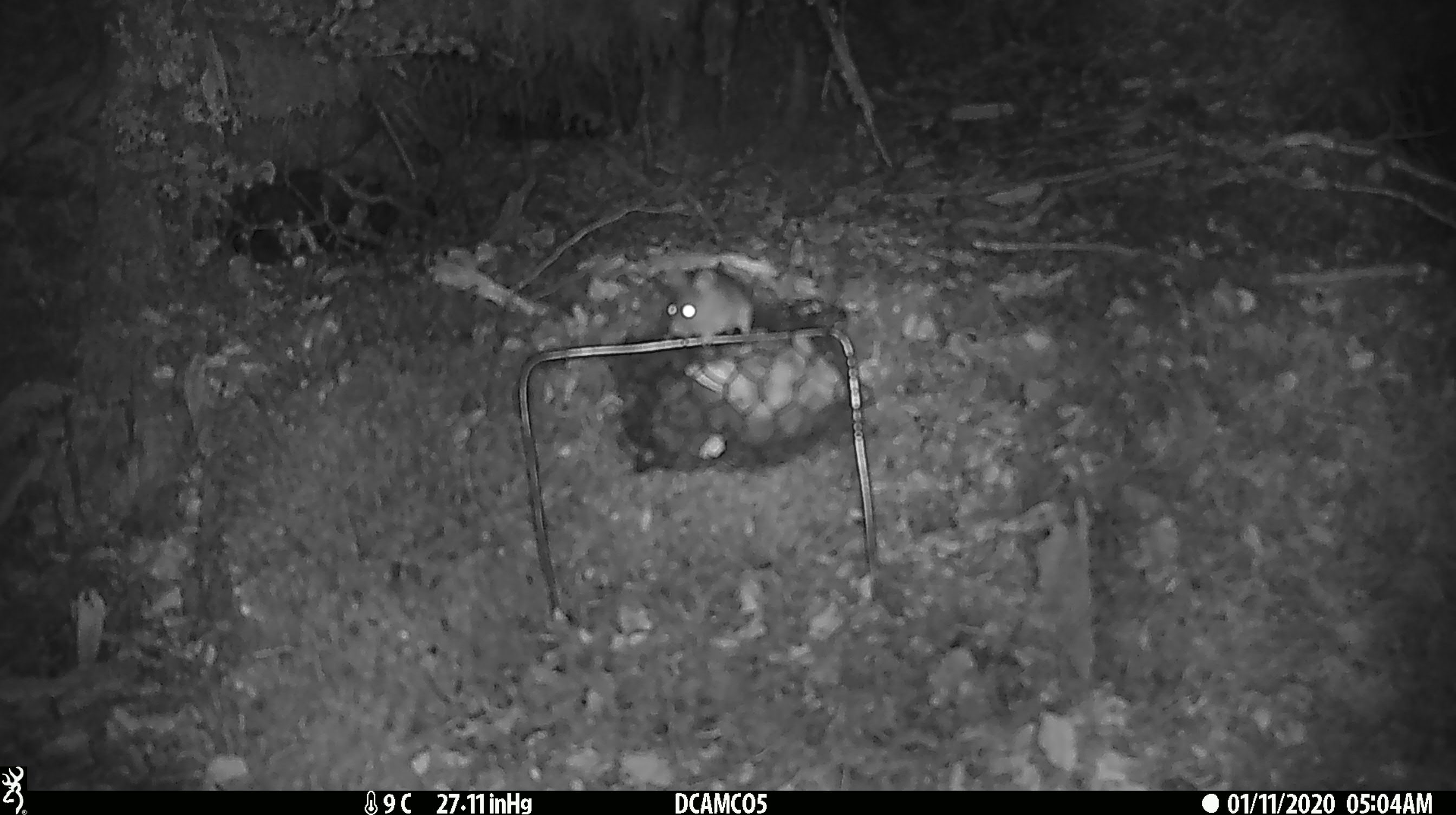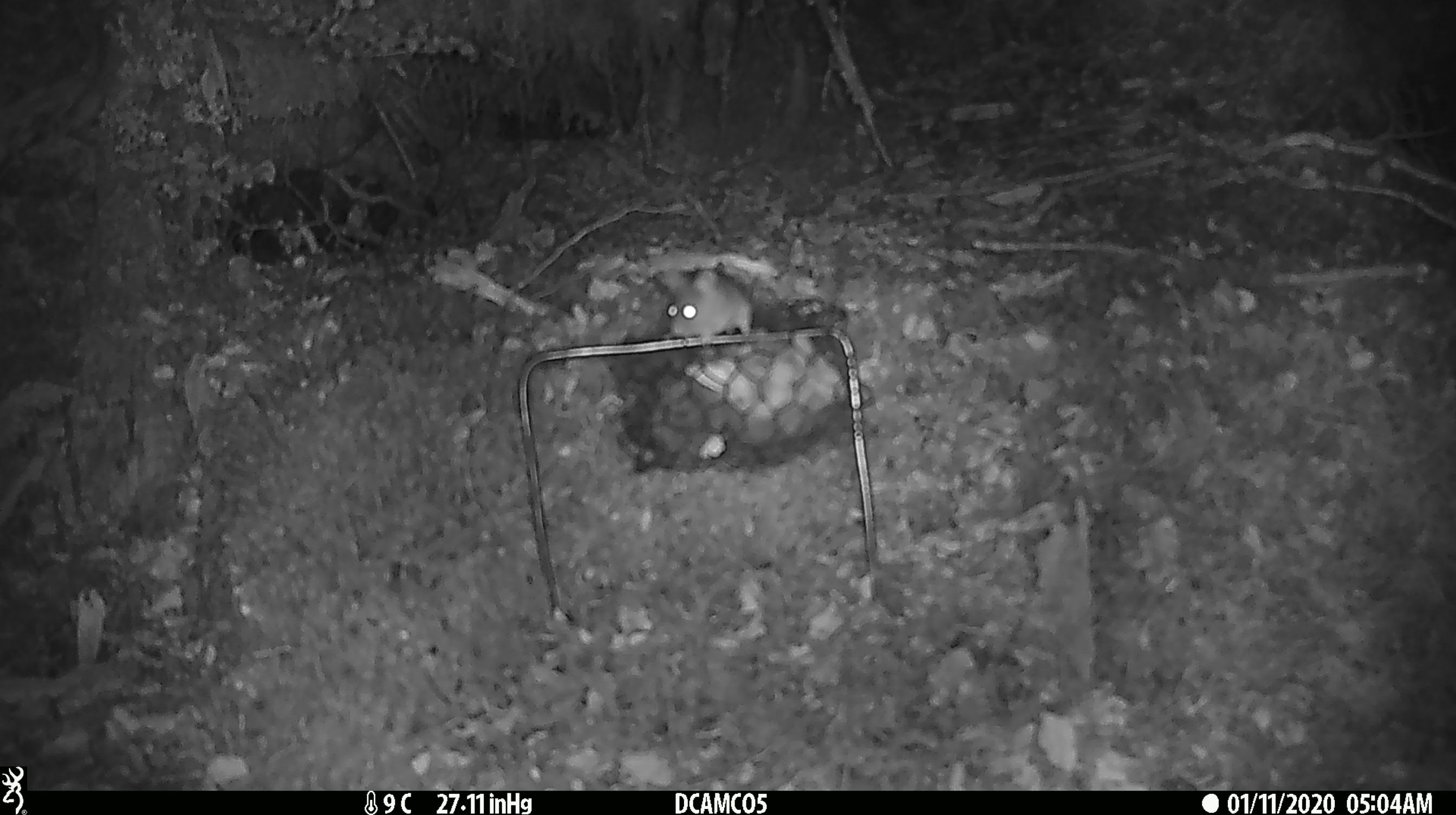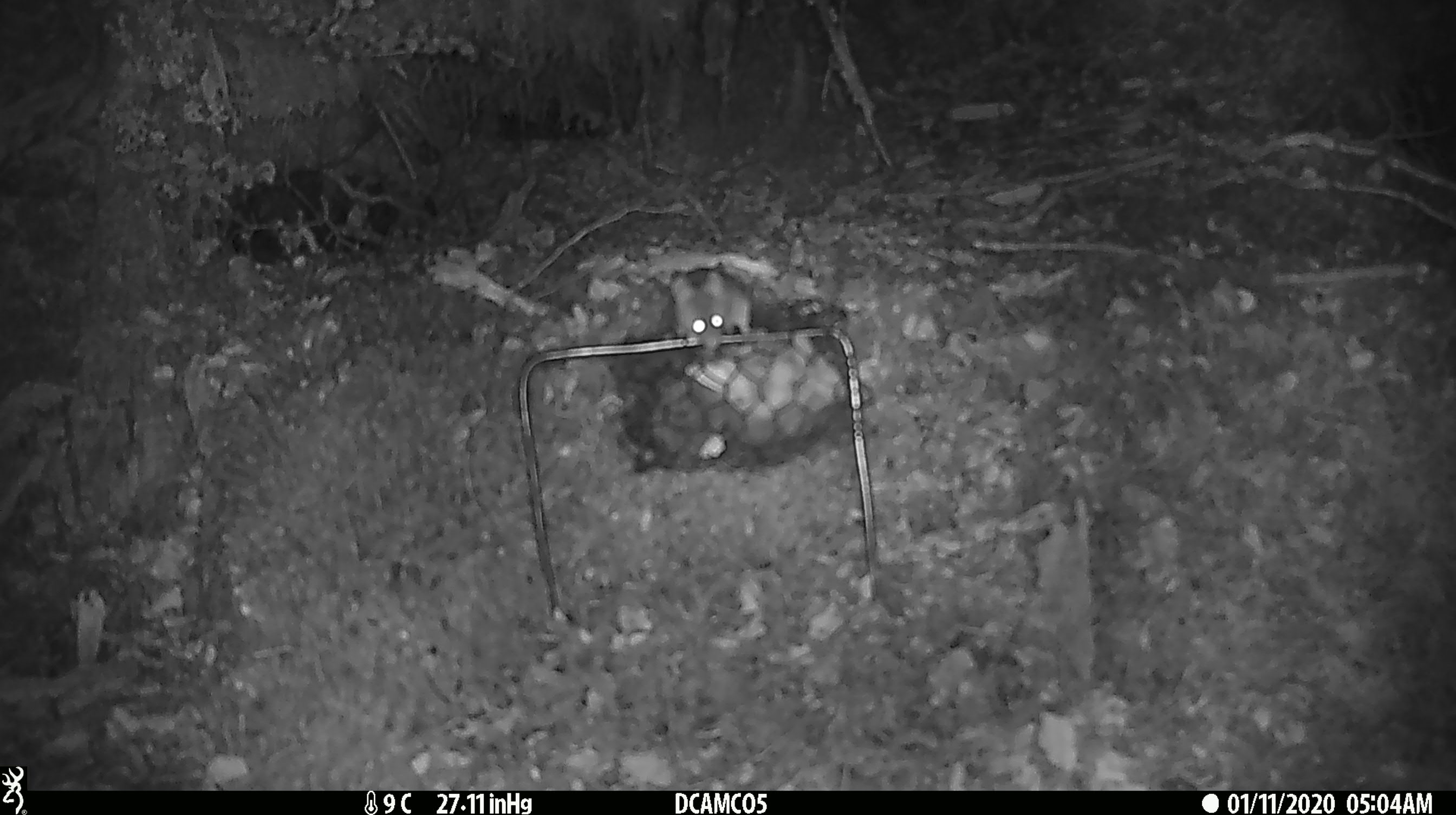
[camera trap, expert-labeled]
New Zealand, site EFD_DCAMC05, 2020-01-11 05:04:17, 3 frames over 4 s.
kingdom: Animalia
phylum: Chordata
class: Mammalia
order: Rodentia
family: Muridae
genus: Mus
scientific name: Mus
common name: mouse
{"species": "mouse (Mus)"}